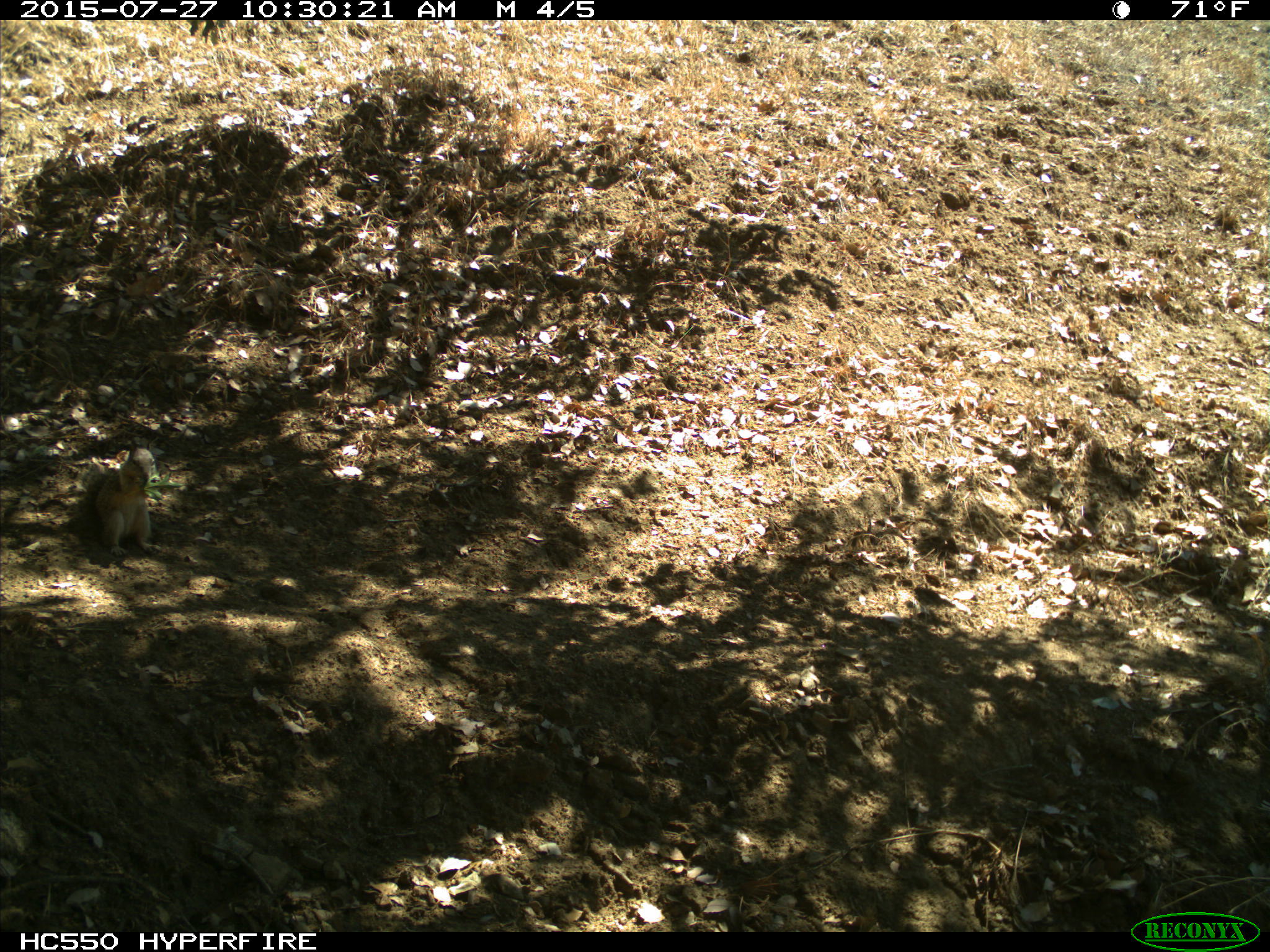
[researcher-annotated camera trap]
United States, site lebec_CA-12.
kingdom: Animalia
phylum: Chordata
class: Mammalia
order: Rodentia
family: Sciuridae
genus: Otospermophilus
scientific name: Otospermophilus beecheyi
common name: california ground squirrel